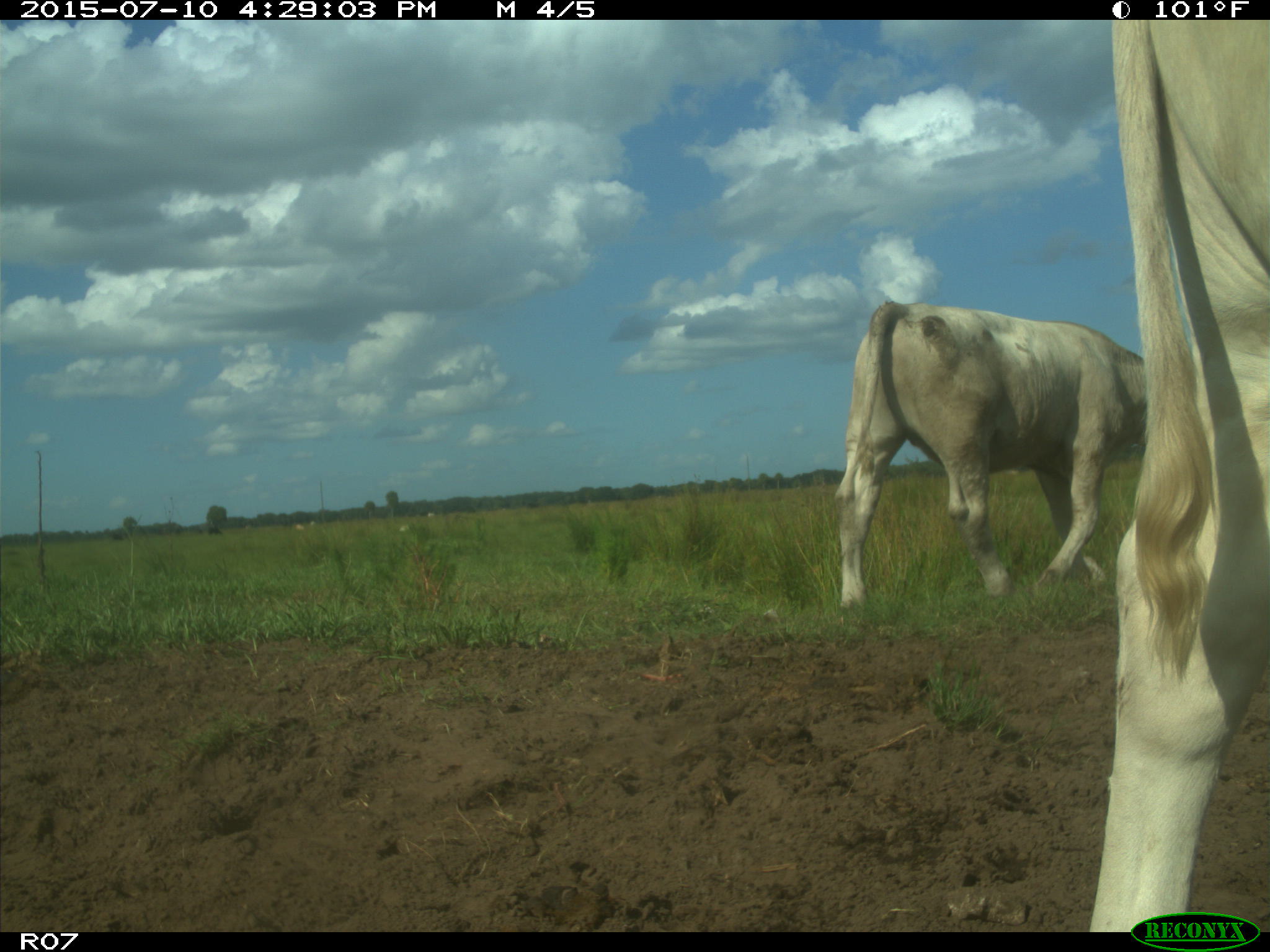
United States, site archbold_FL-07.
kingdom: Animalia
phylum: Chordata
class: Mammalia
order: Artiodactyla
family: Bovidae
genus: Bos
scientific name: Bos taurus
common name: domestic cow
Bos taurus (domestic cow).